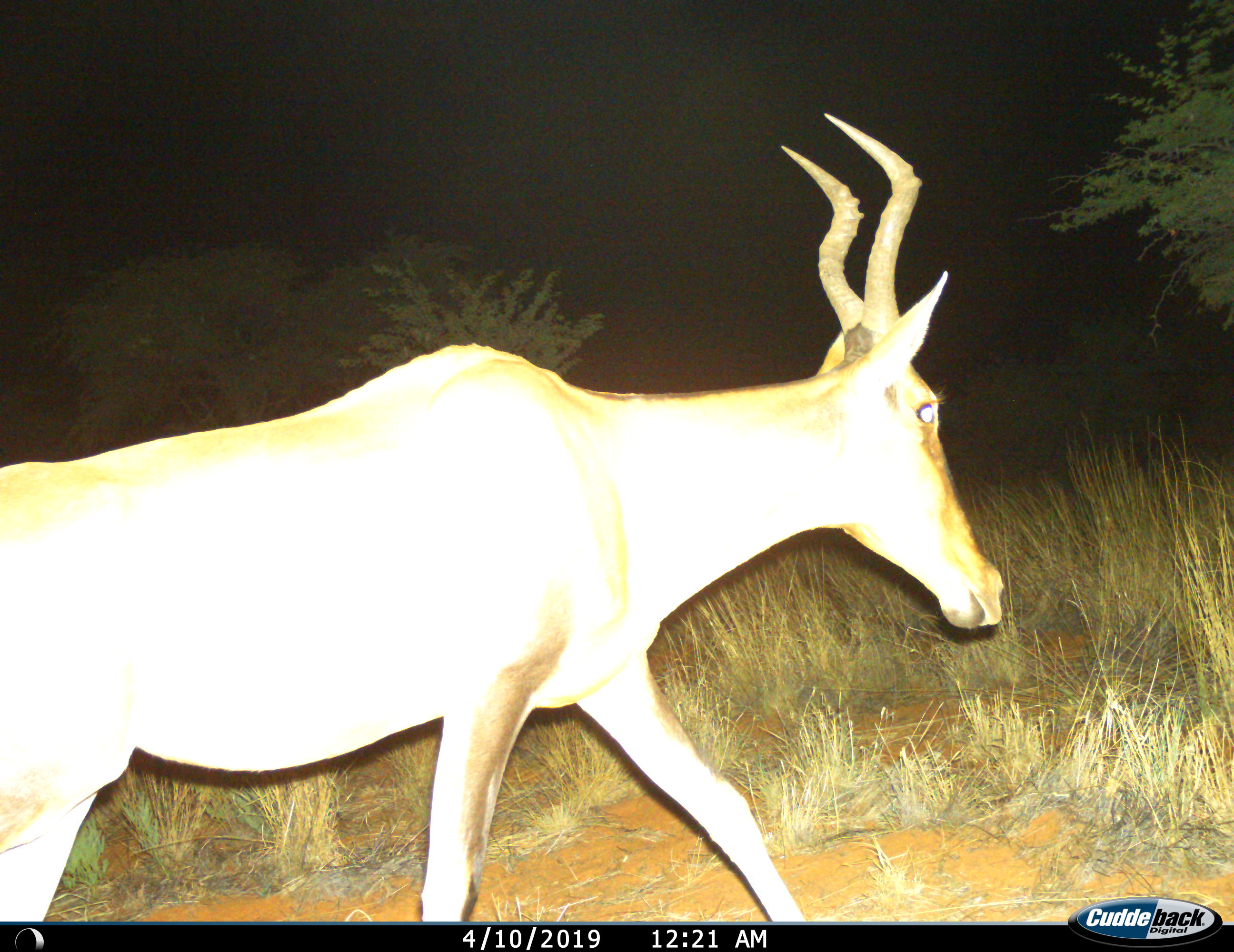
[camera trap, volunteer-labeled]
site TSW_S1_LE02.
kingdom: Animalia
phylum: Chordata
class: Mammalia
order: Artiodactyla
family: Bovidae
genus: Alcelaphus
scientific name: Alcelaphus buselaphus caama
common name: red hartebeest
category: hartebeestred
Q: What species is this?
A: Hartebeestred (red hartebeest) (Alcelaphus buselaphus caama).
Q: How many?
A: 1.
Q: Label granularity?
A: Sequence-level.